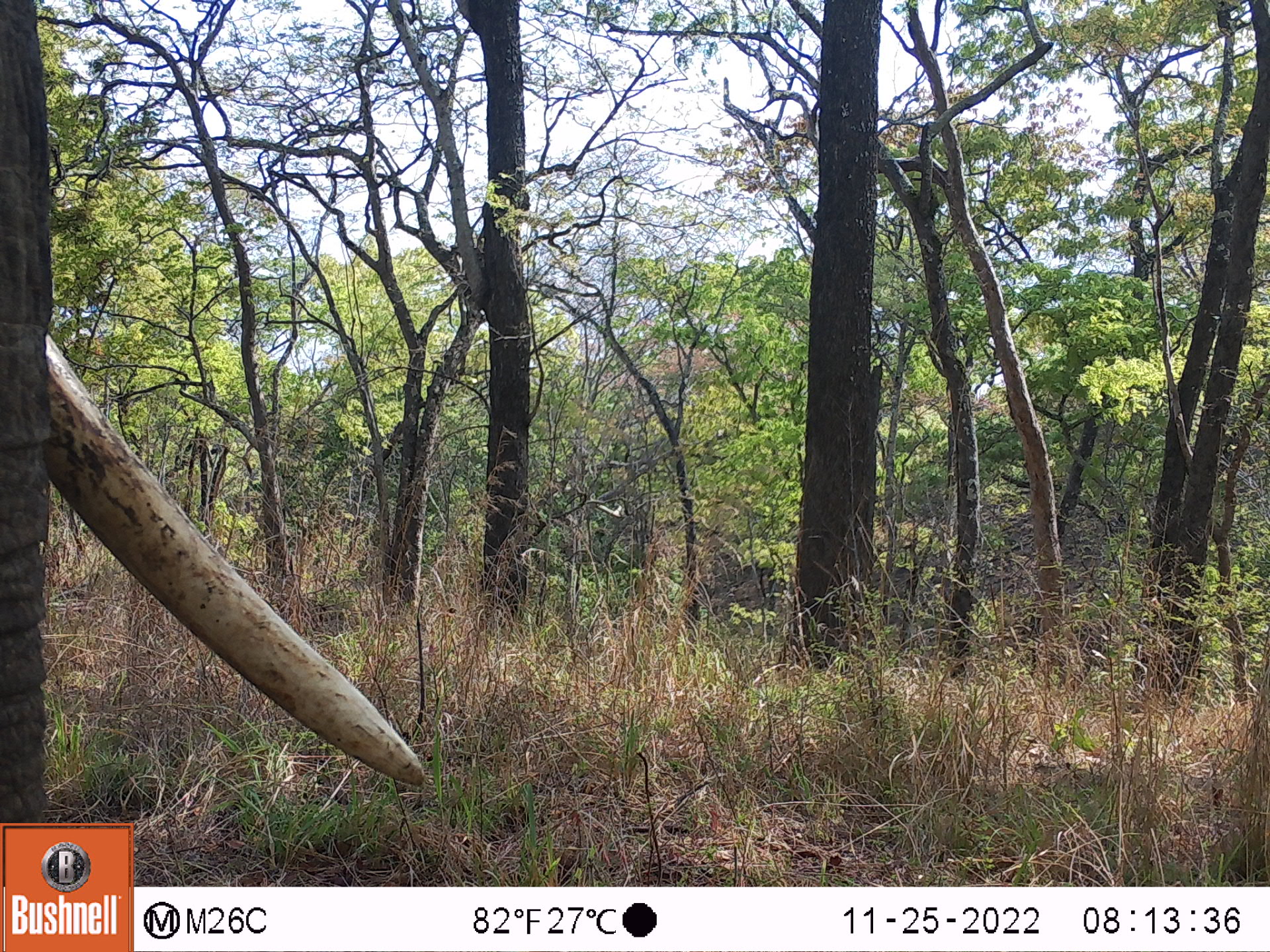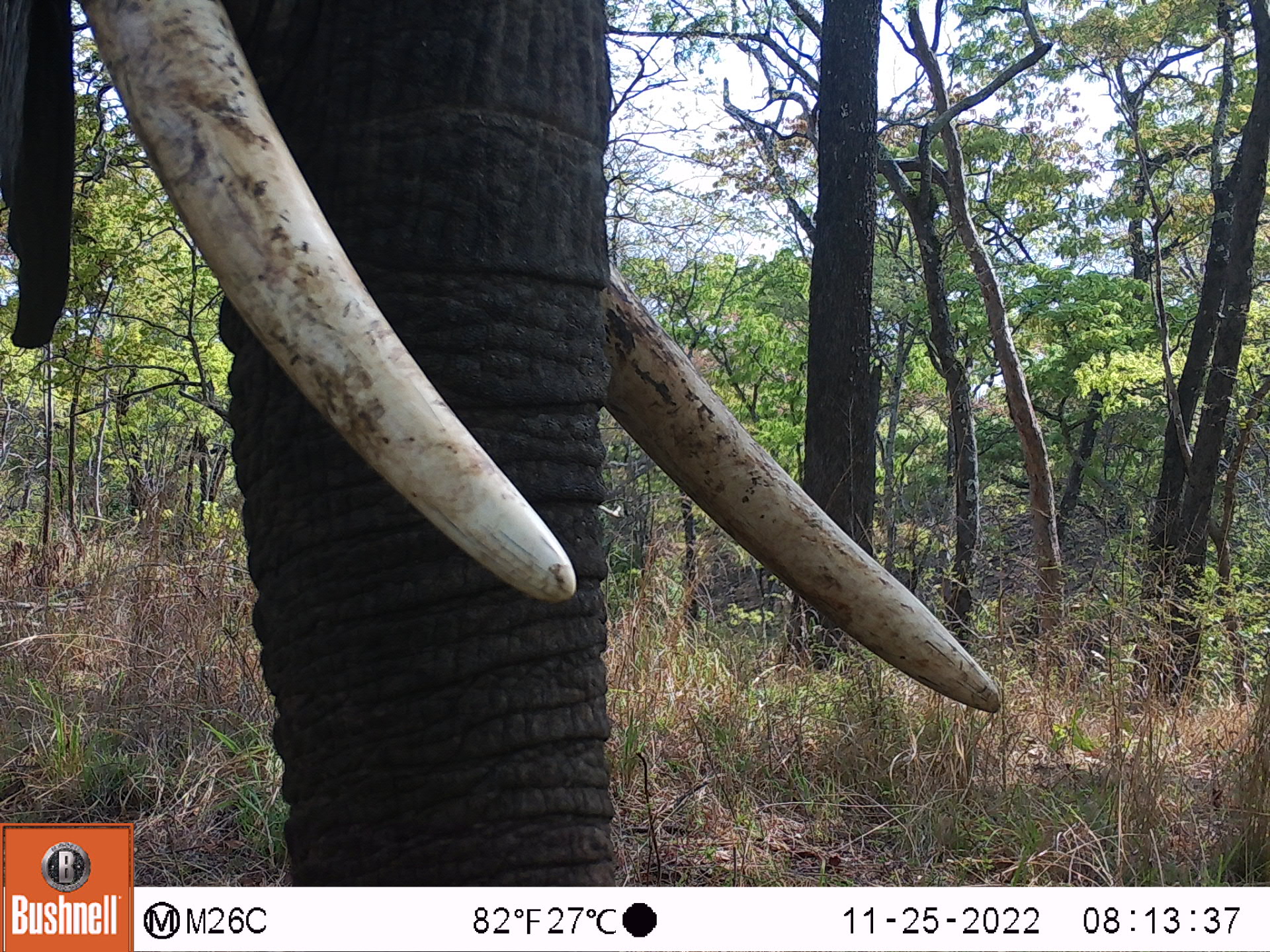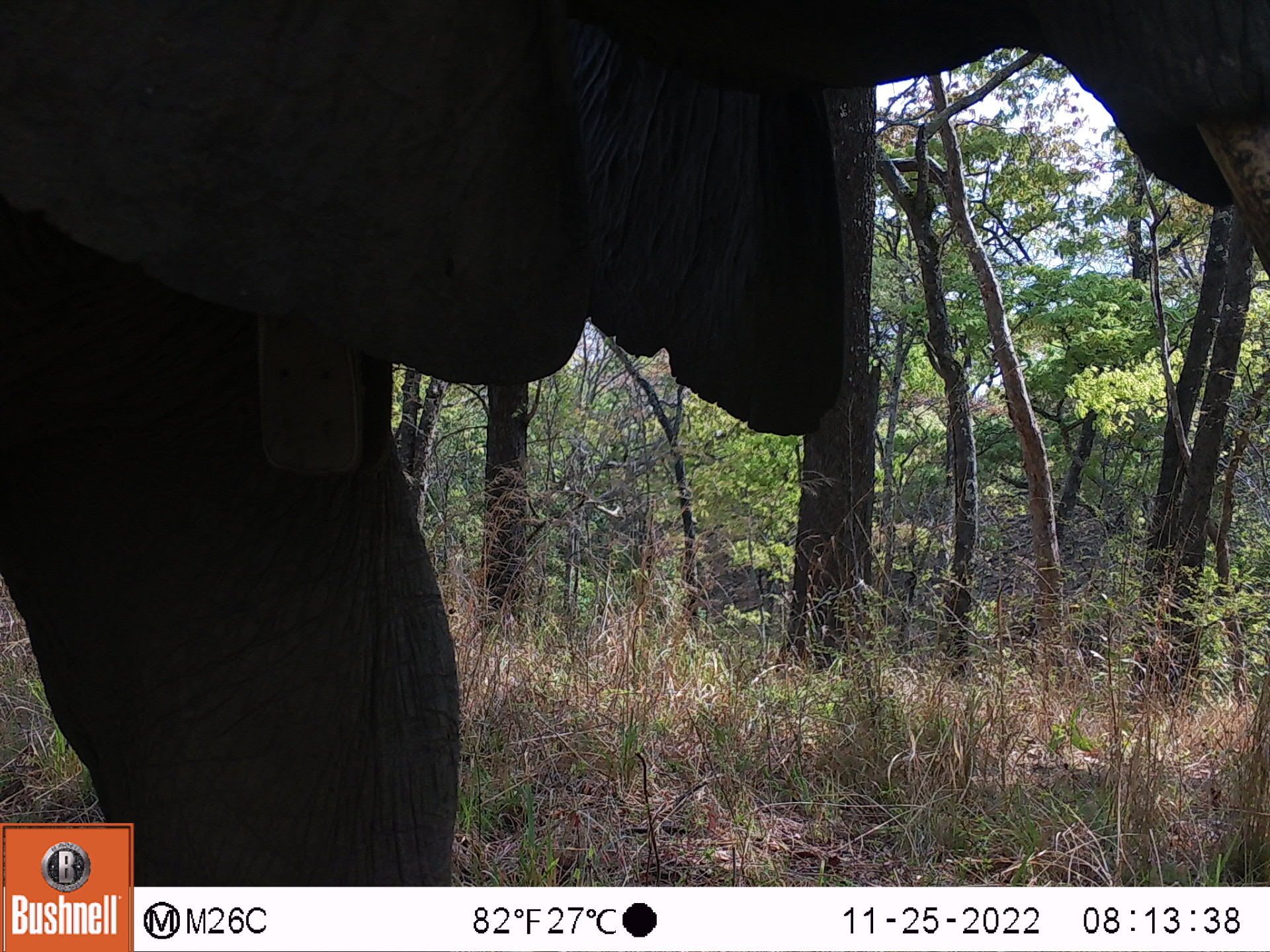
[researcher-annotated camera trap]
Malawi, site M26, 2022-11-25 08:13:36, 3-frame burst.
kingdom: Animalia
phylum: Chordata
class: Mammalia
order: Proboscidea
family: Elephantidae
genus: Loxodonta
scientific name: Loxodonta africana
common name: african savanna elephant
African savanna elephant (Loxodonta africana), count 1.